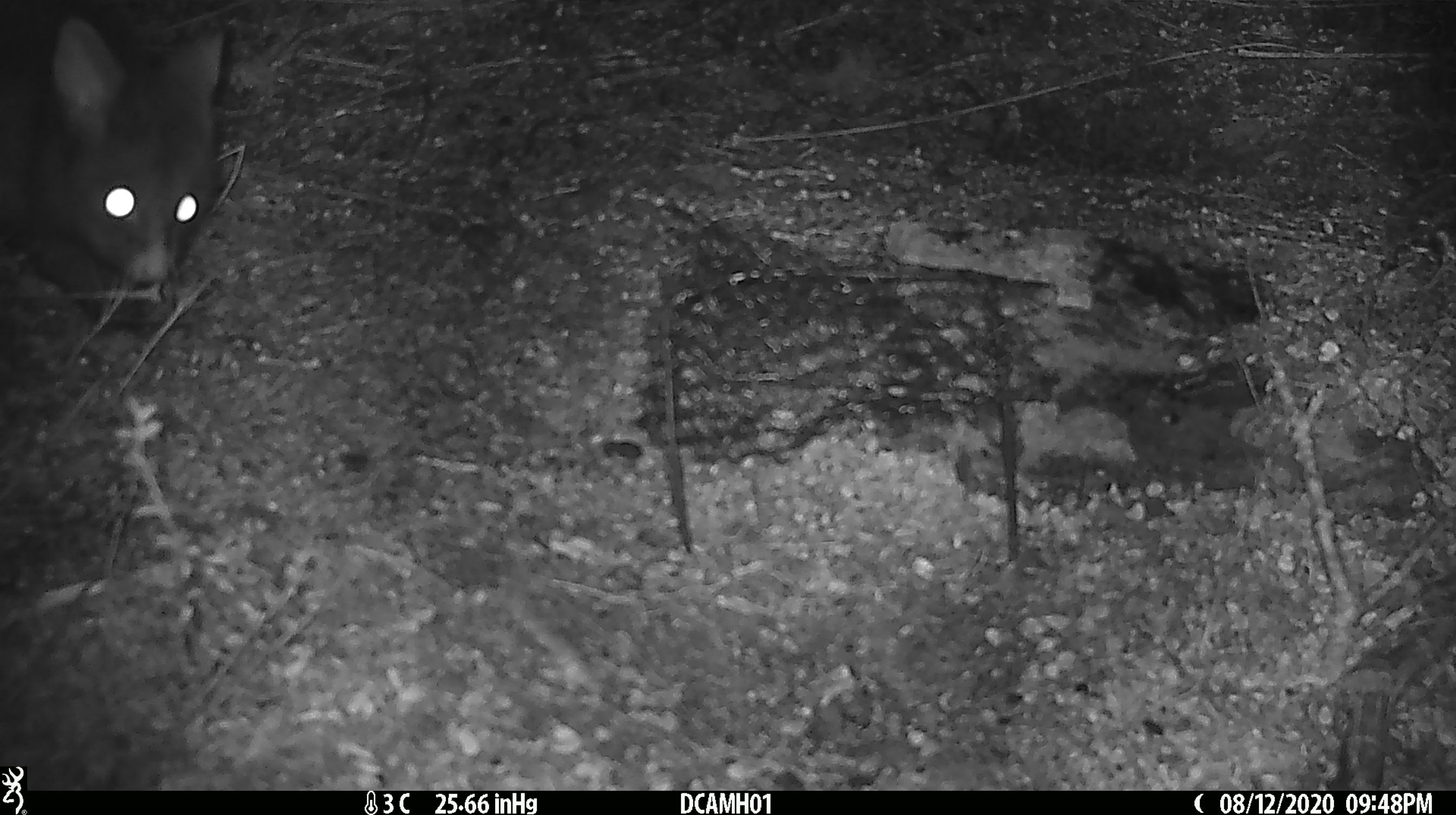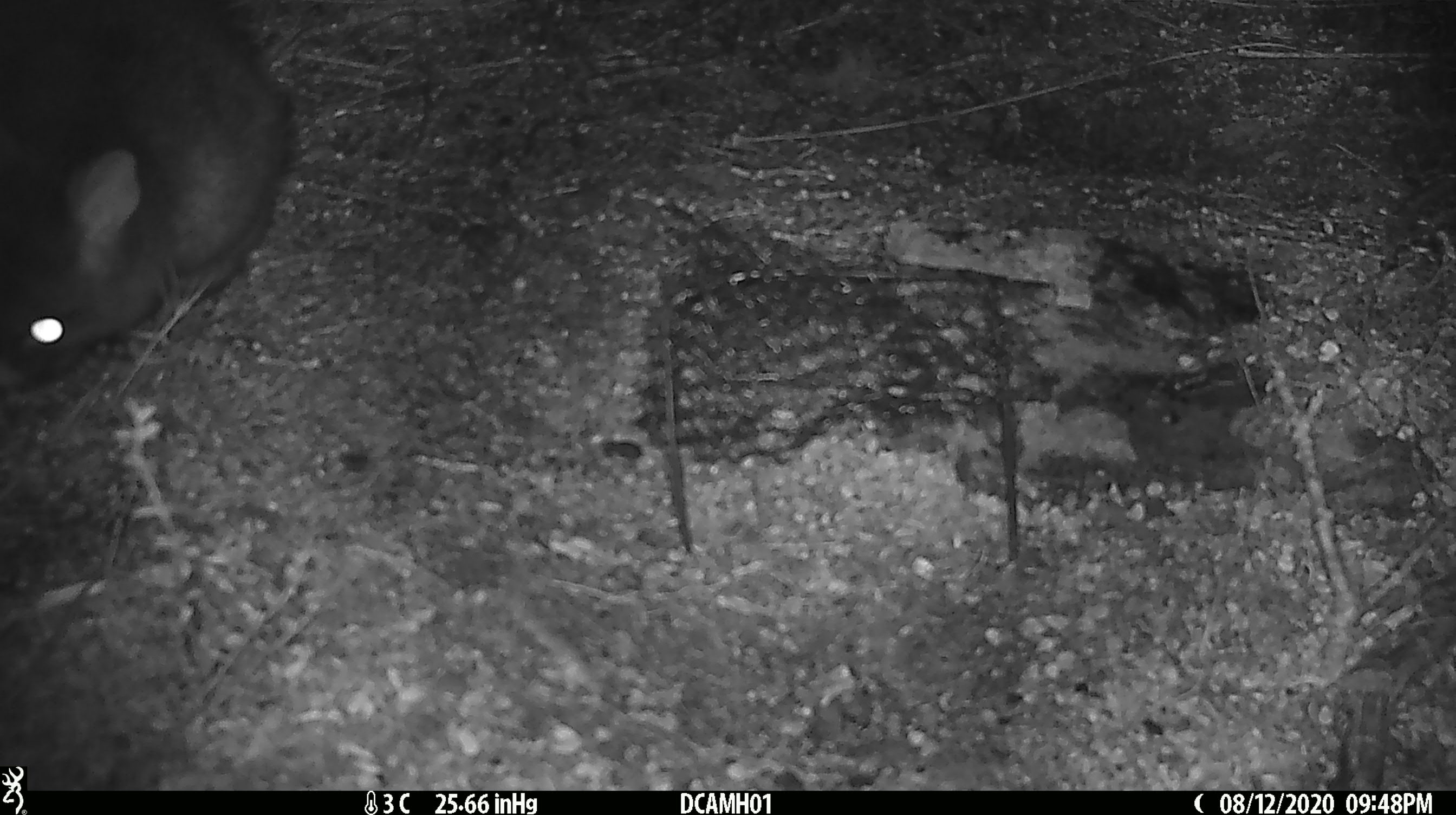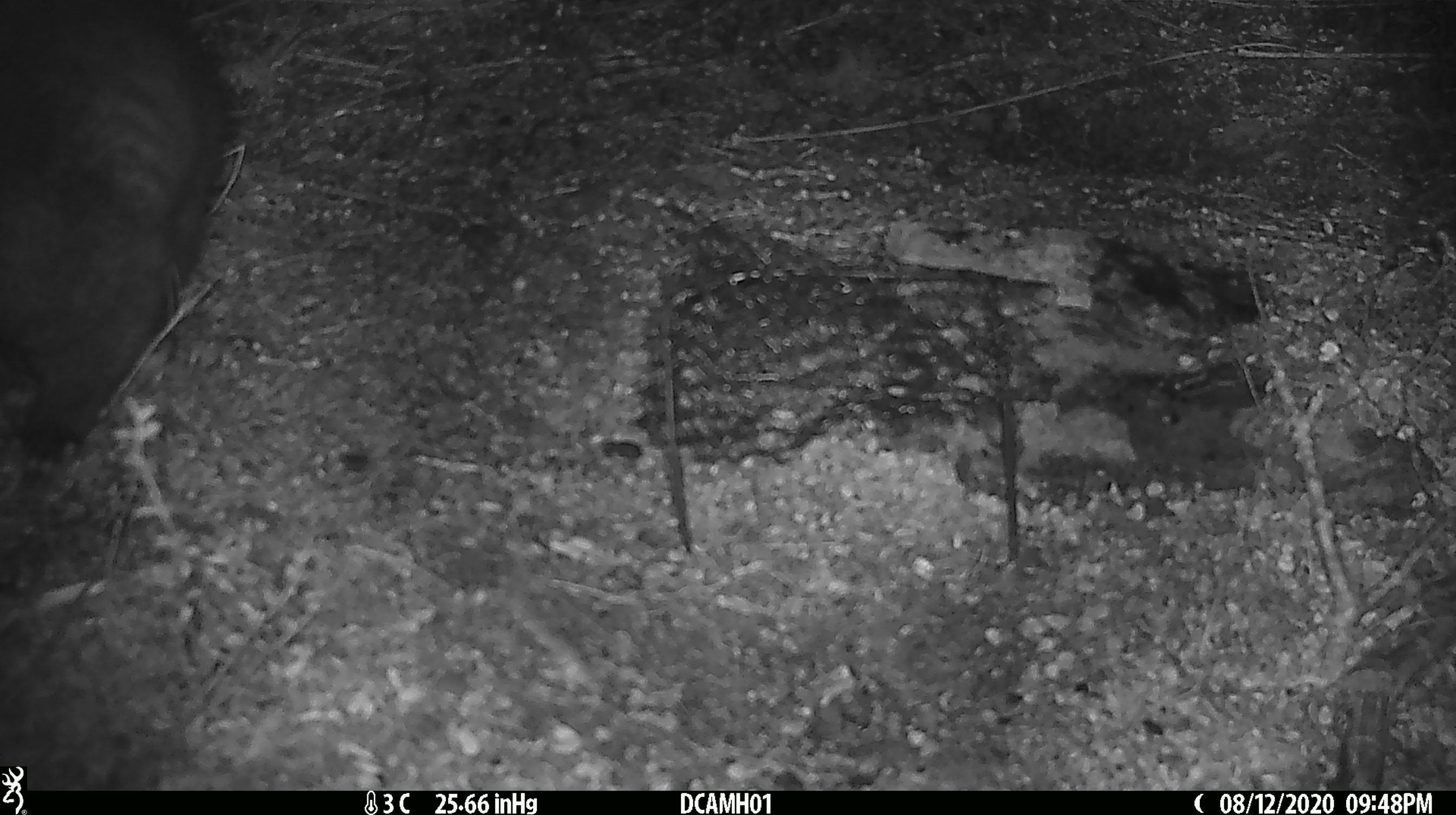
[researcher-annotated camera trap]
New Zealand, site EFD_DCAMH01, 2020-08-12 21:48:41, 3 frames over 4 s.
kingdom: Animalia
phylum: Chordata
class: Mammalia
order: Diprotodontia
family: Phalangeridae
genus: Trichosurus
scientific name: Trichosurus vulpecula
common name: common brushtail possum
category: possum